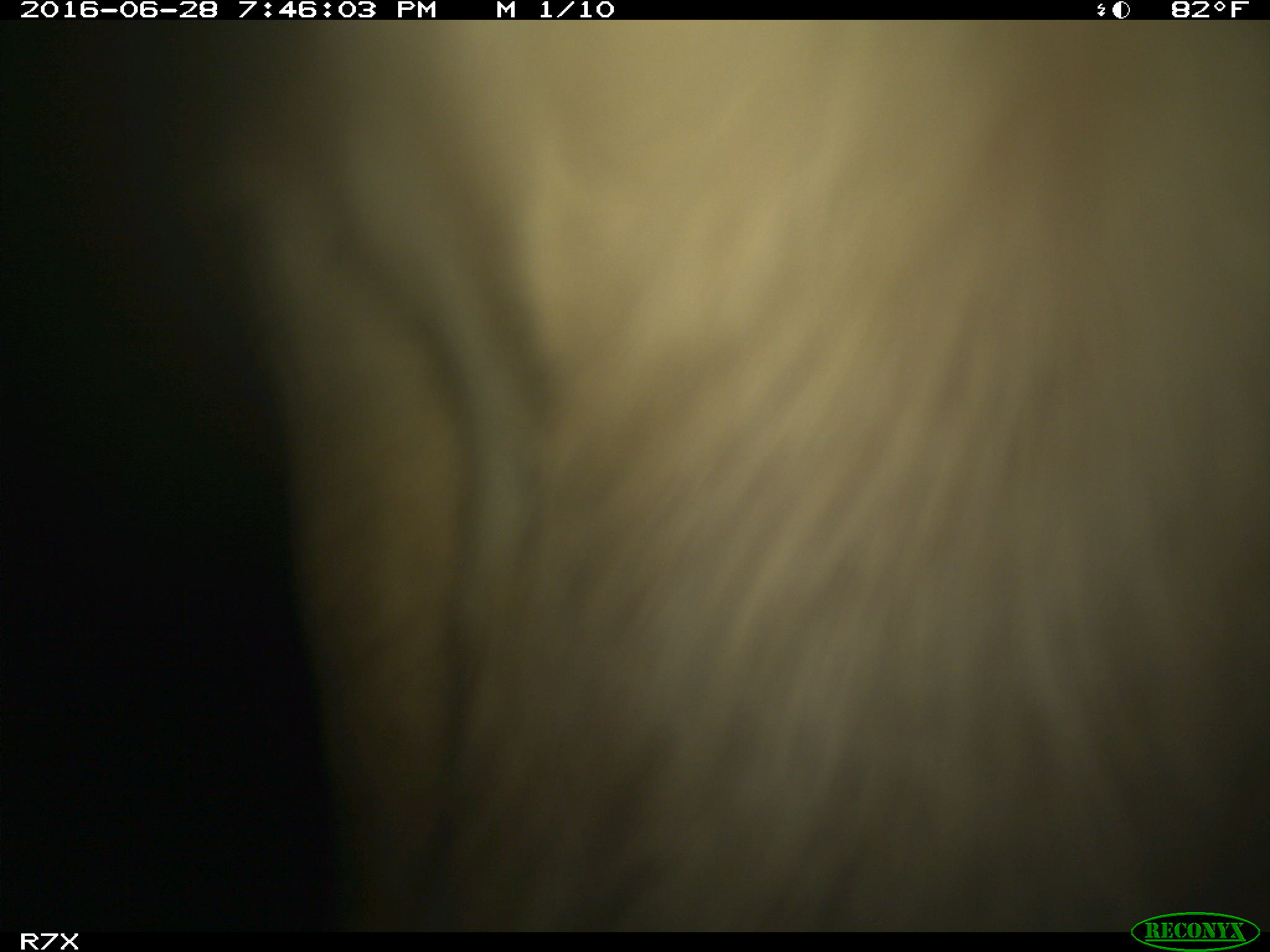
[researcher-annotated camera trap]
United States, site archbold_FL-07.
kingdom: Animalia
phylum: Chordata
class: Mammalia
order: Artiodactyla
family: Bovidae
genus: Bos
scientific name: Bos taurus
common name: domestic cow